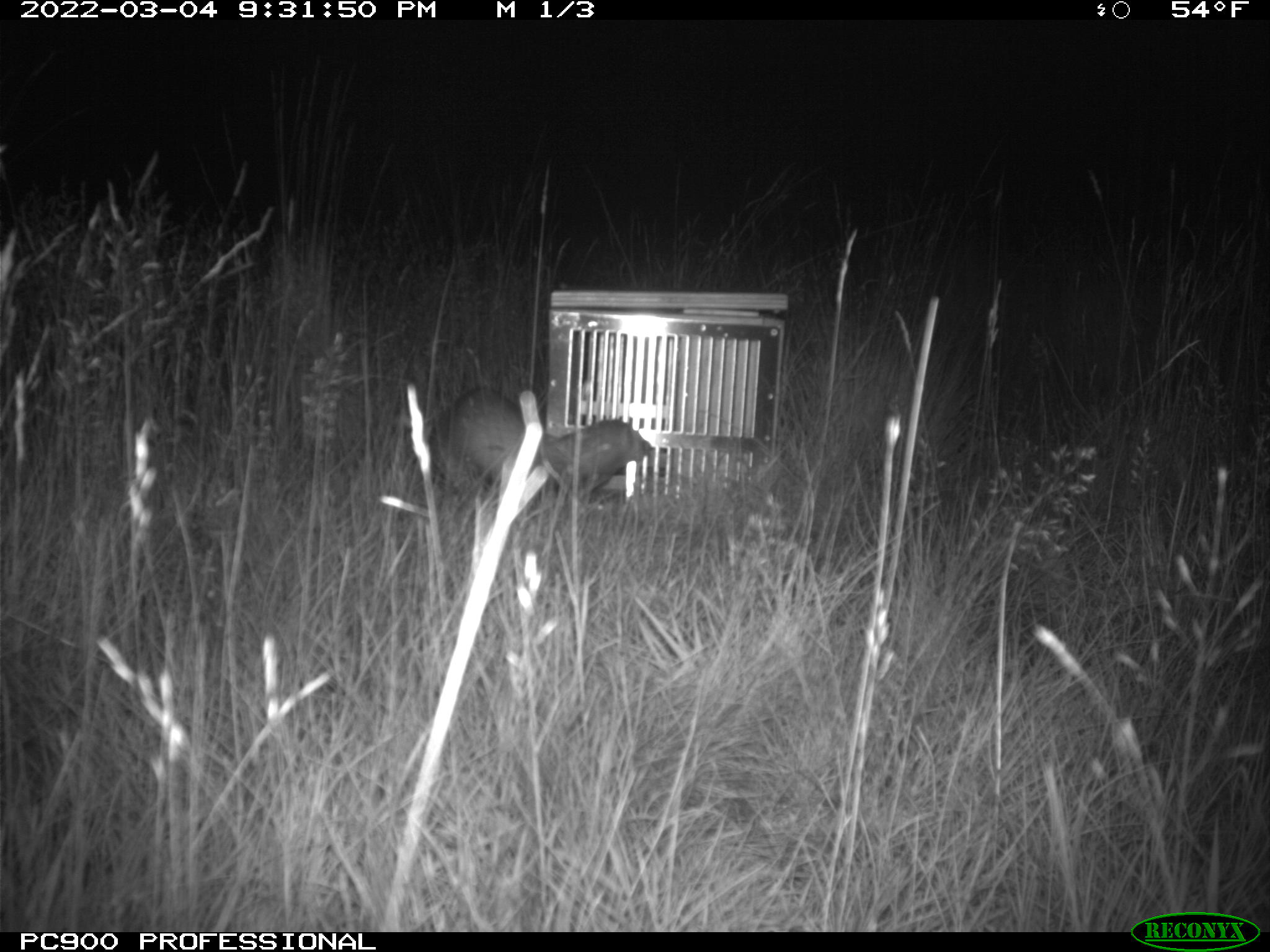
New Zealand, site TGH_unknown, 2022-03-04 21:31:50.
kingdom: Animalia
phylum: Chordata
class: Mammalia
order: Carnivora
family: Mustelidae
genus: Mustela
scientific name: Mustela furo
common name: ferret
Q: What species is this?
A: Ferret (Mustela furo).